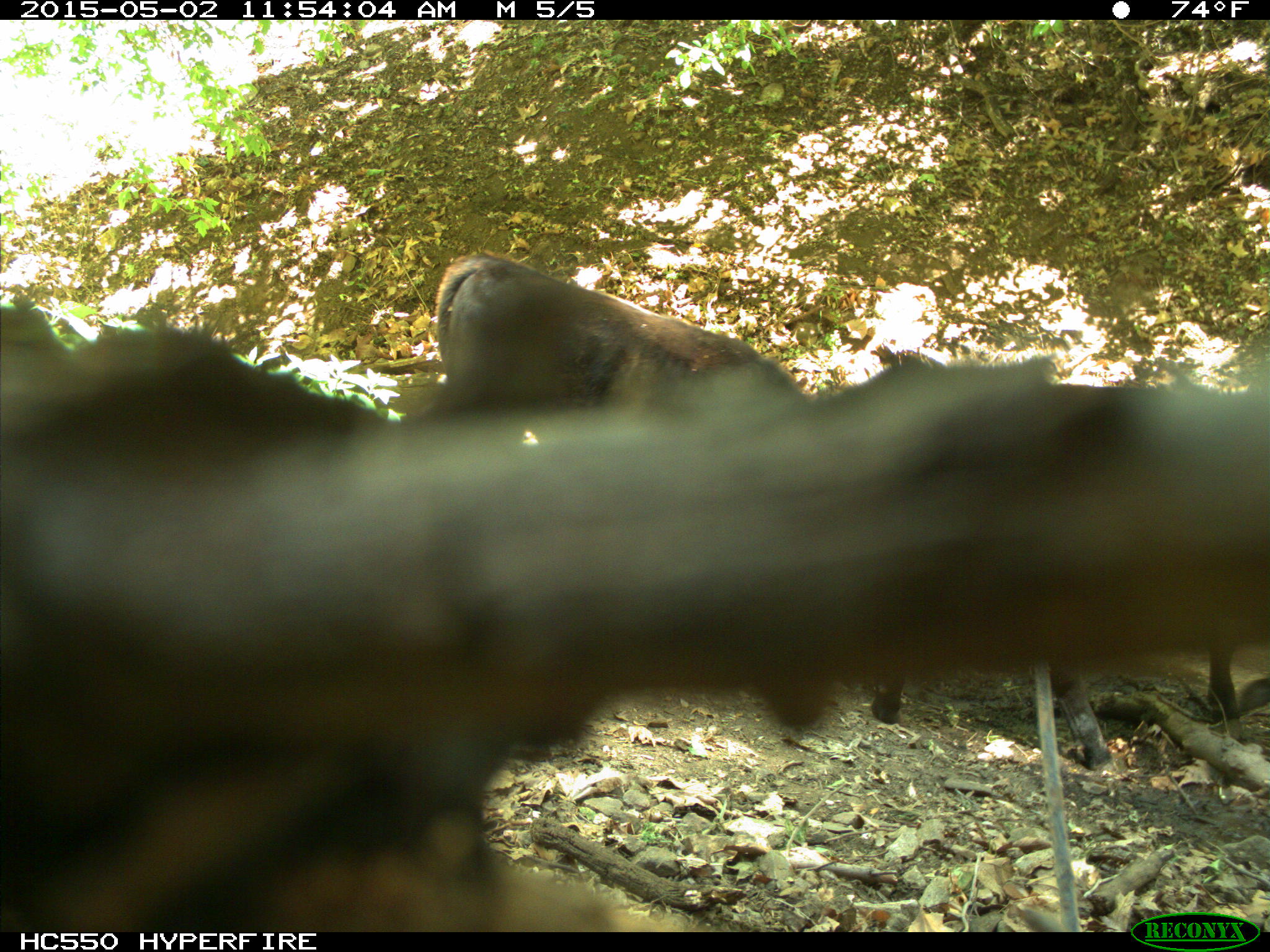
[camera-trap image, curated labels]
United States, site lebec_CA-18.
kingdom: Animalia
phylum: Chordata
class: Mammalia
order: Artiodactyla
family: Bovidae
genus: Bos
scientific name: Bos taurus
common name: domestic cow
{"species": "Bos taurus (domestic cow)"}